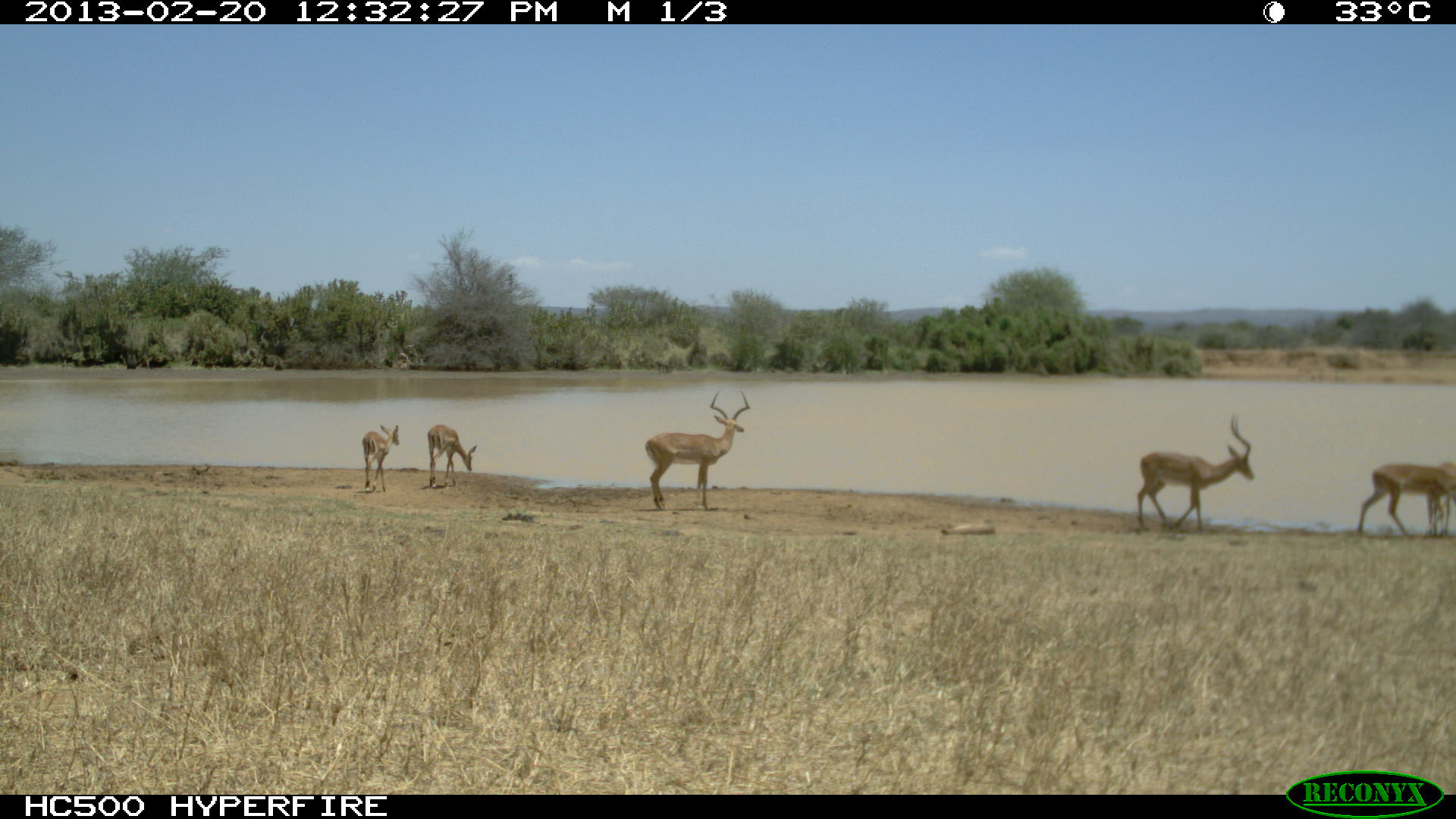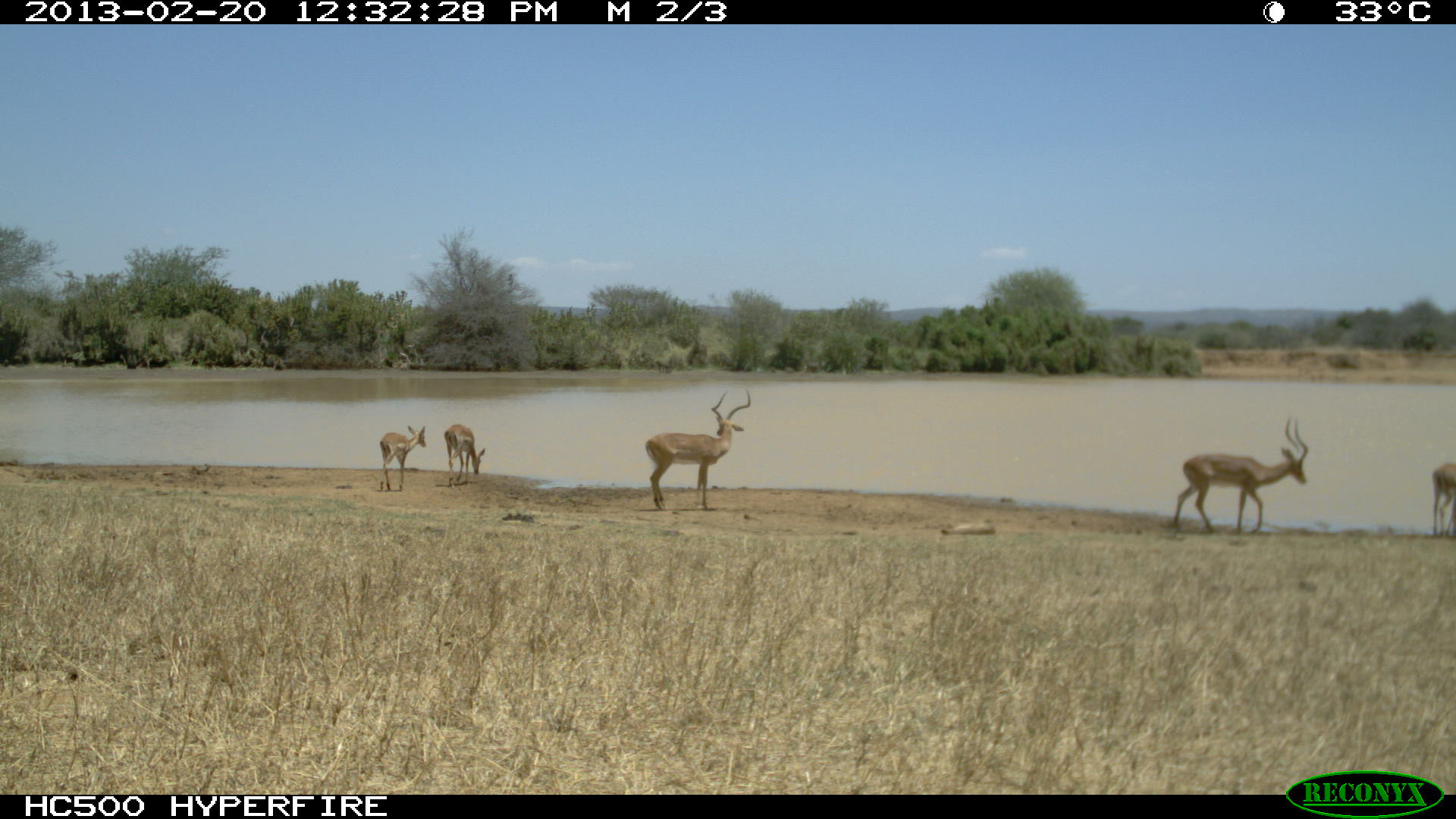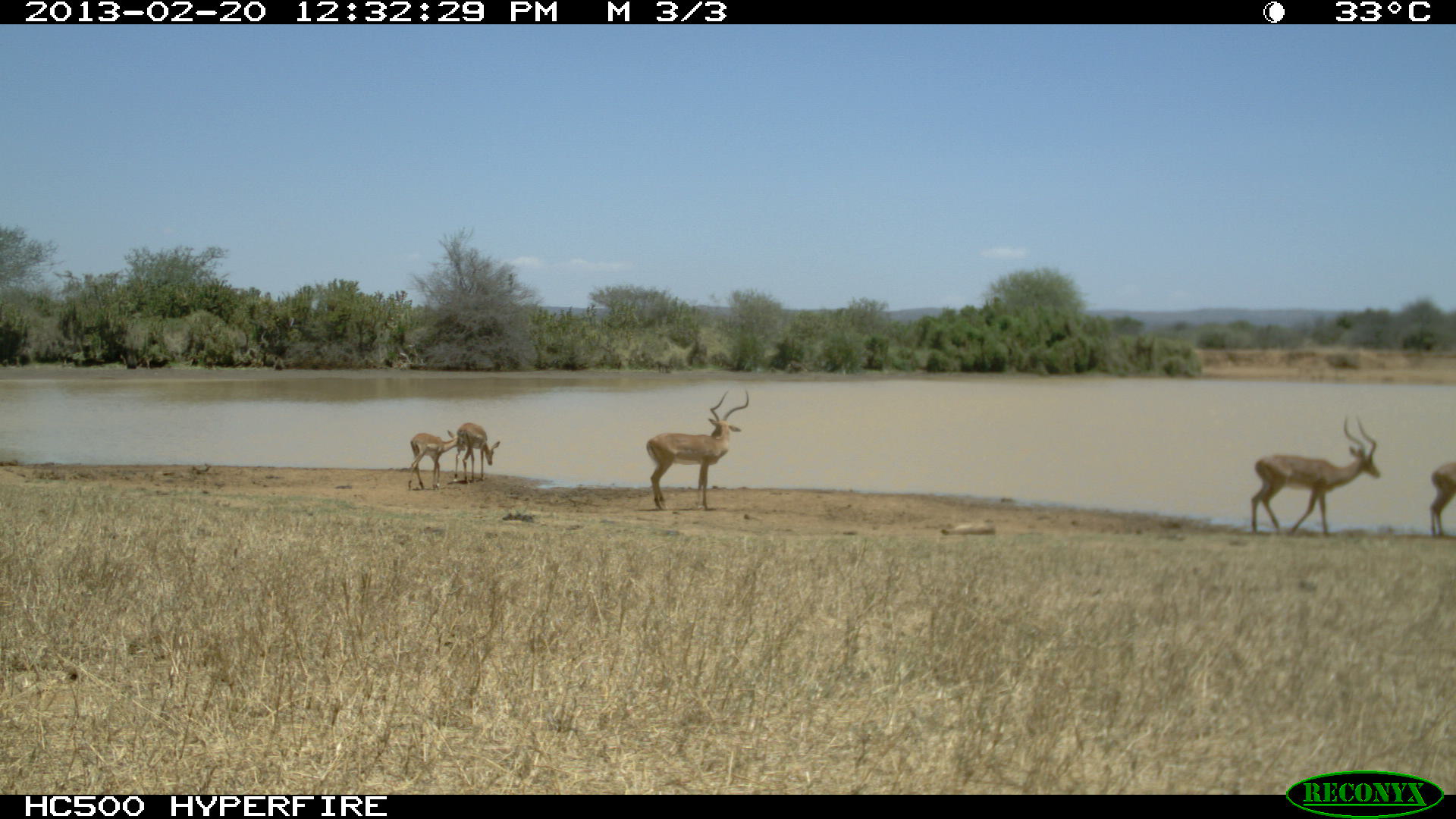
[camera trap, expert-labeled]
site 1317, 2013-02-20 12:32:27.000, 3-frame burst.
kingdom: Animalia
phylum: Chordata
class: Mammalia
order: Artiodactyla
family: Bovidae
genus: Aepyceros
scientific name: Aepyceros melampus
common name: impala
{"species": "Aepyceros melampus (impala)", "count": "6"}